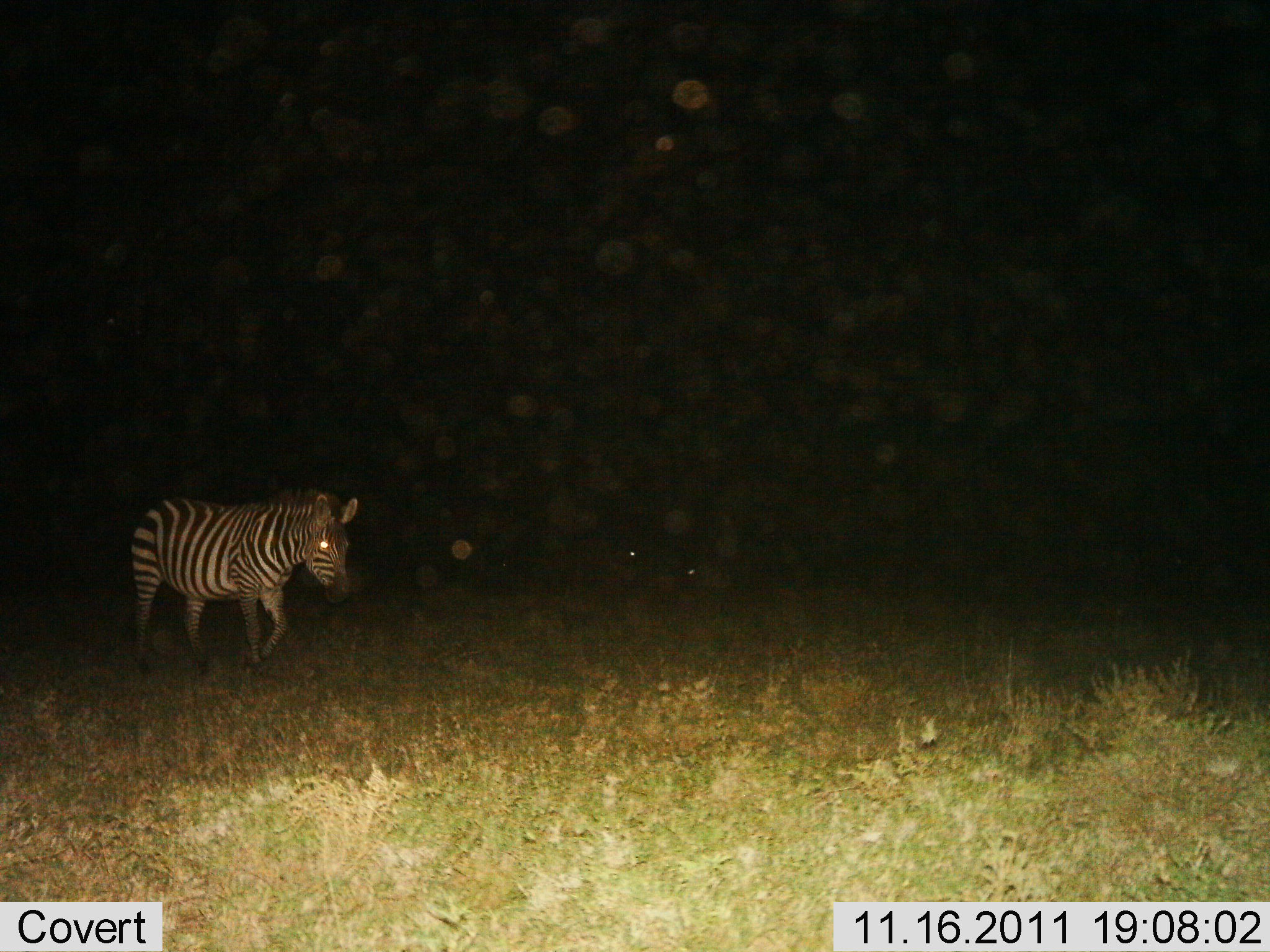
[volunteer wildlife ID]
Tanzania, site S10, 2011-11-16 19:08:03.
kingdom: Animalia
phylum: Chordata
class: Mammalia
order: Perissodactyla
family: Equidae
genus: Equus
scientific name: Equus quagga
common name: plains zebra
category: zebra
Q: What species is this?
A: Zebra (plains zebra) (Equus quagga).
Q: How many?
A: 1.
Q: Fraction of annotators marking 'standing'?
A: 38%.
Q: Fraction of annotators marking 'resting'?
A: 8%.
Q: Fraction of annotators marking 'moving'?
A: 69%.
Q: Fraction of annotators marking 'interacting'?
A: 0%.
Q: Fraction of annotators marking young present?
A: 0%.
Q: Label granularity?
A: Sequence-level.